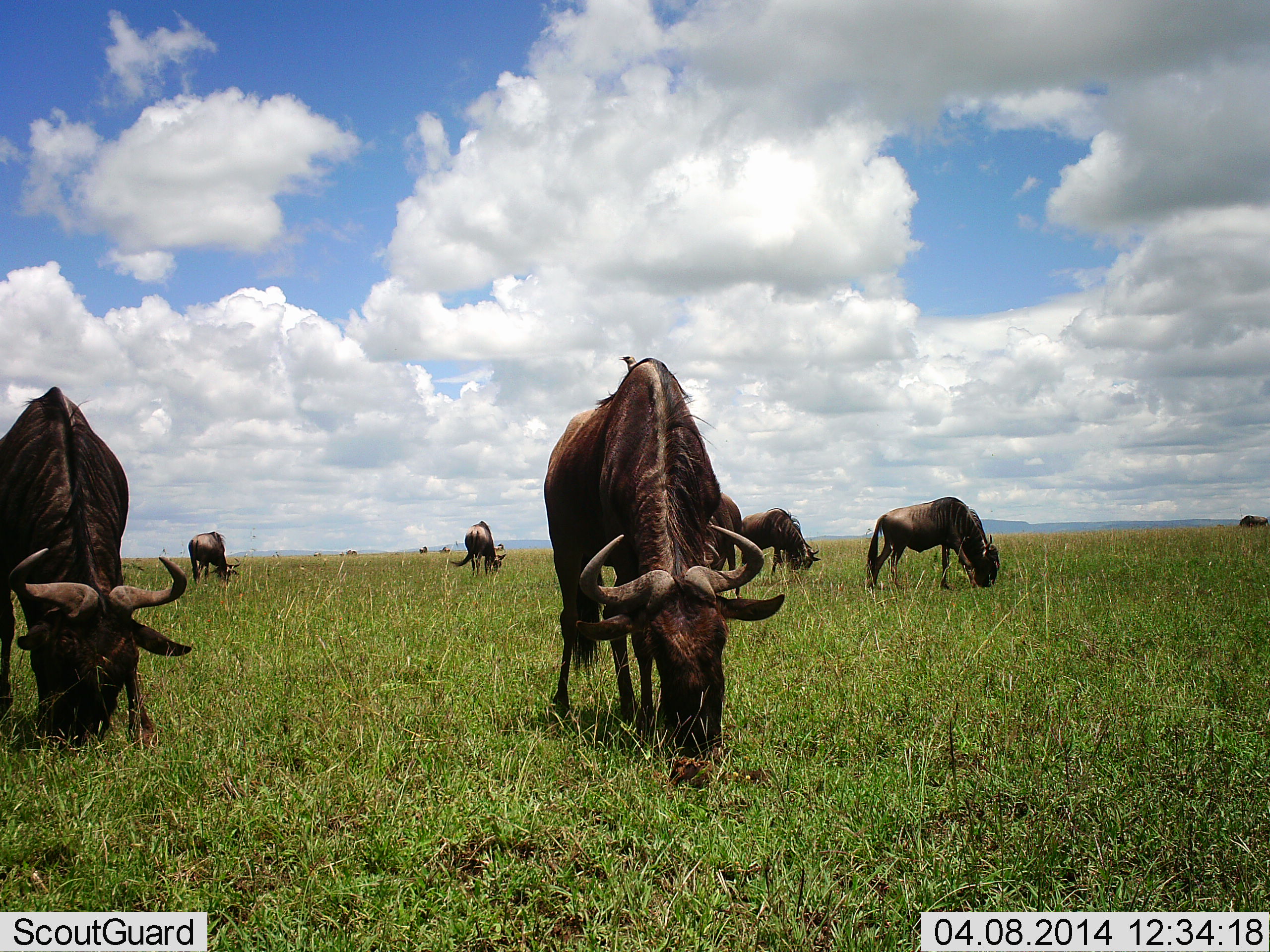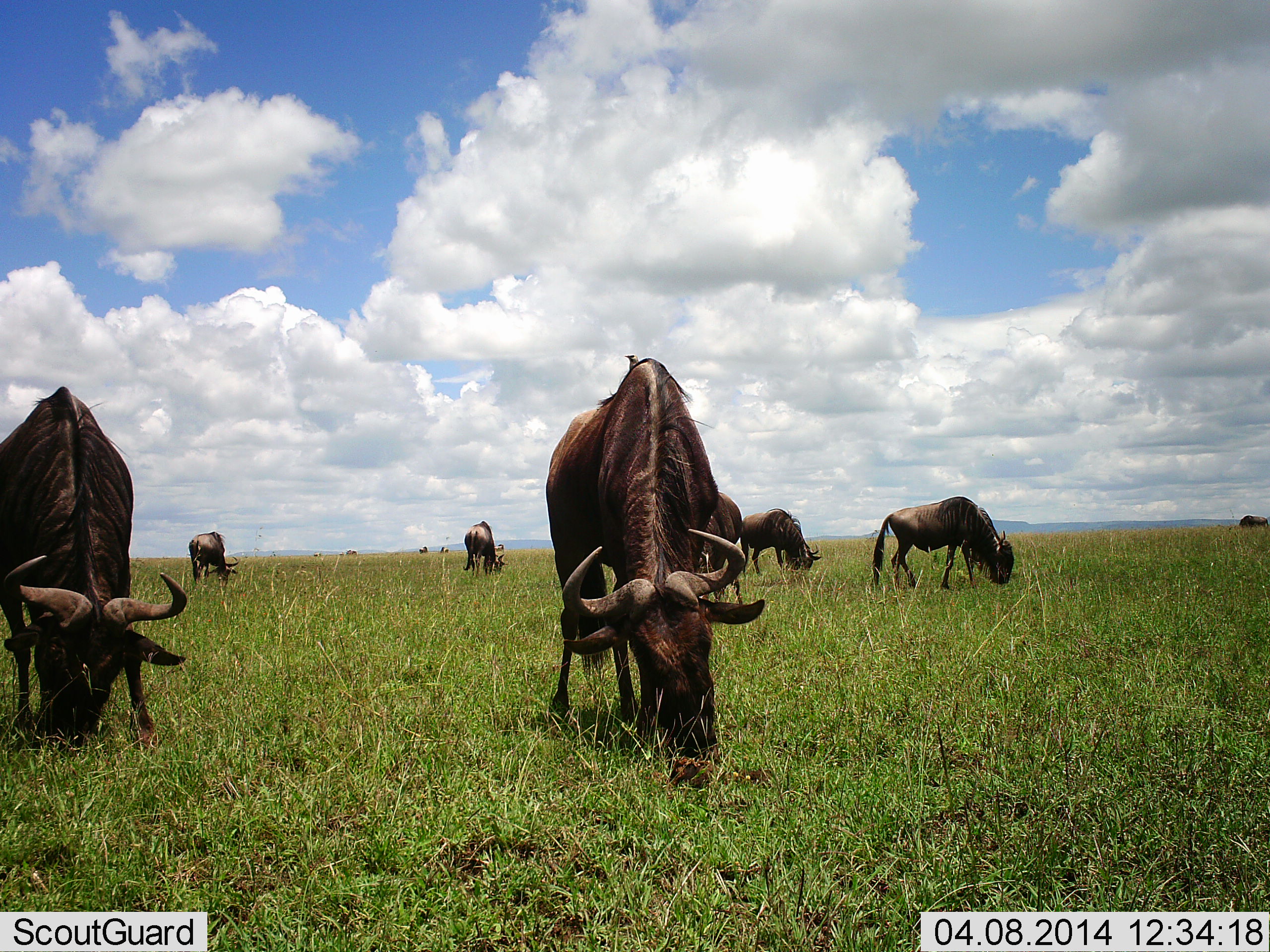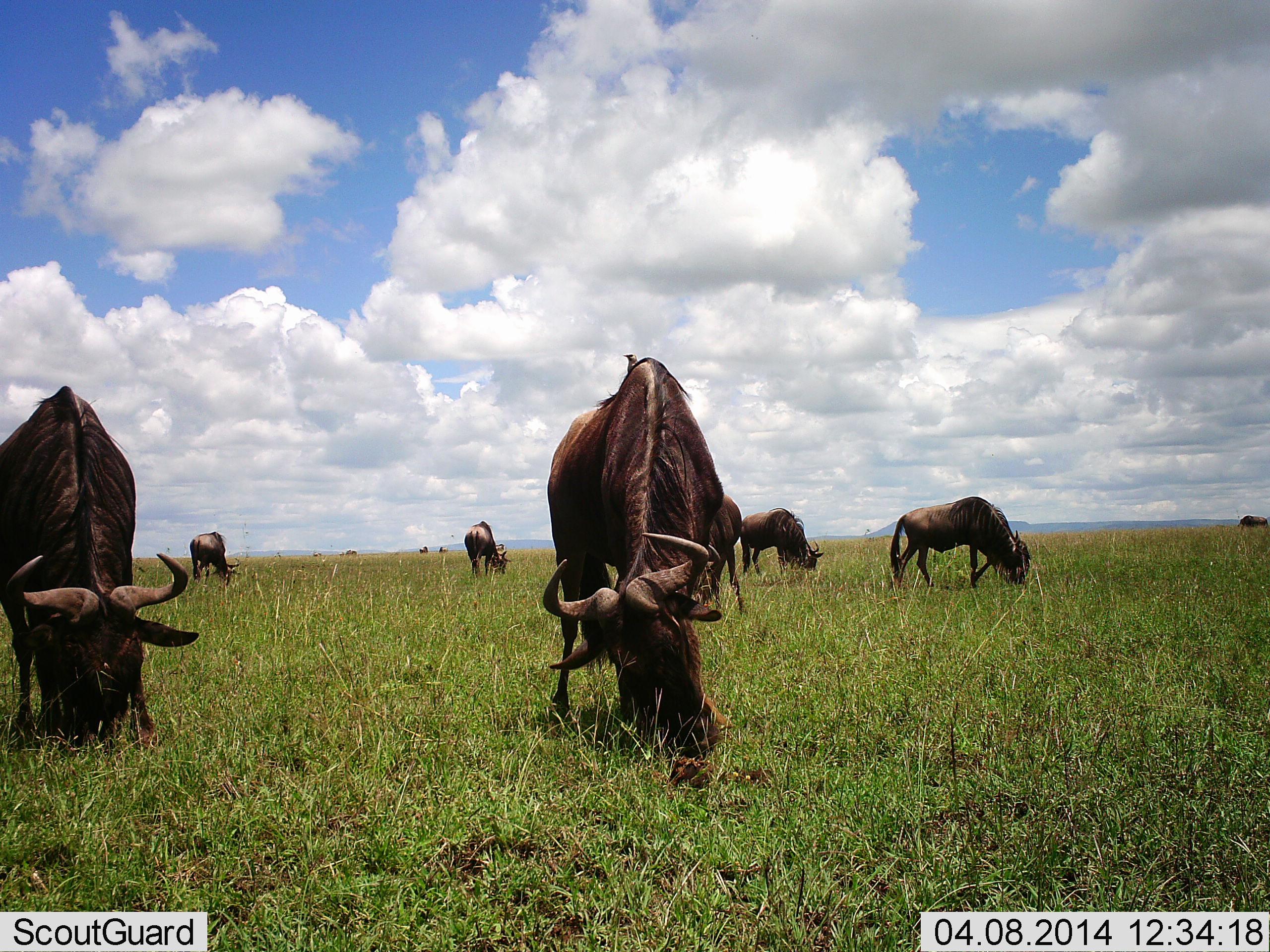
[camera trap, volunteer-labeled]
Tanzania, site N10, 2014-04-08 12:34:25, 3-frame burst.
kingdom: Animalia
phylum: Chordata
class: Mammalia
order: Artiodactyla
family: Bovidae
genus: Connochaetes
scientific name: Connochaetes taurinus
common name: blue wildebeest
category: wildebeest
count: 7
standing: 29%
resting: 0%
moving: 3%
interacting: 0%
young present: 0%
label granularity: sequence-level